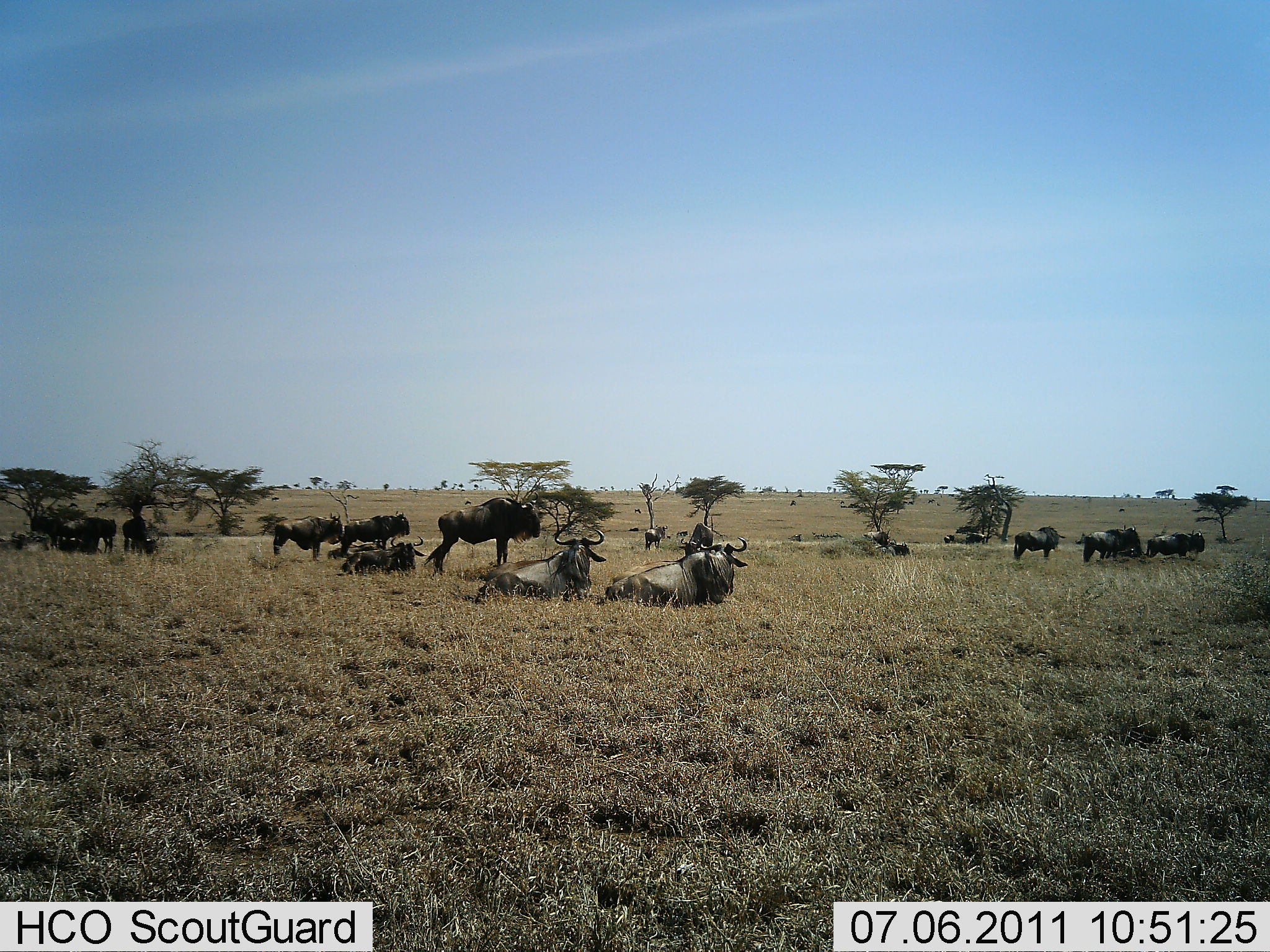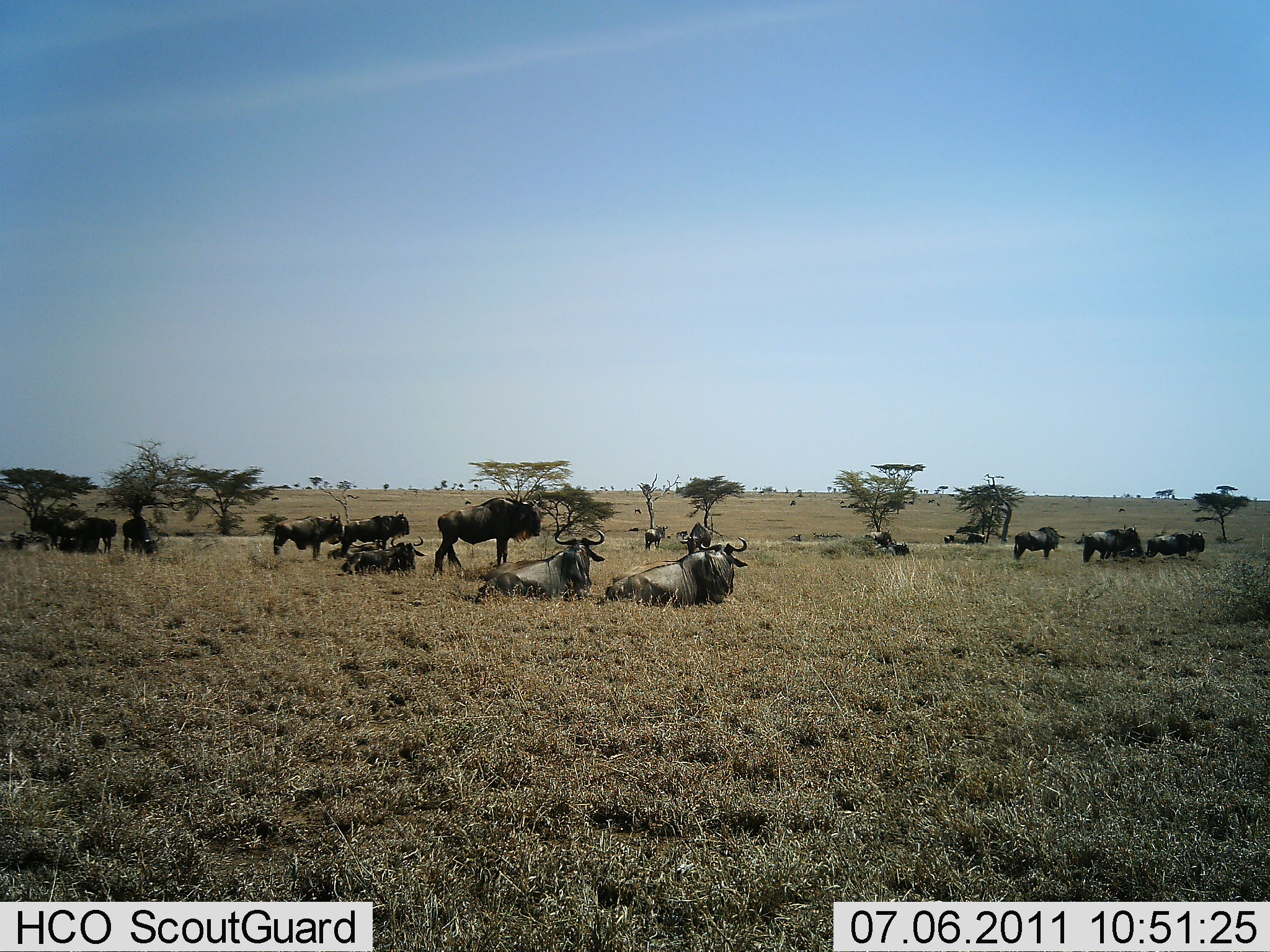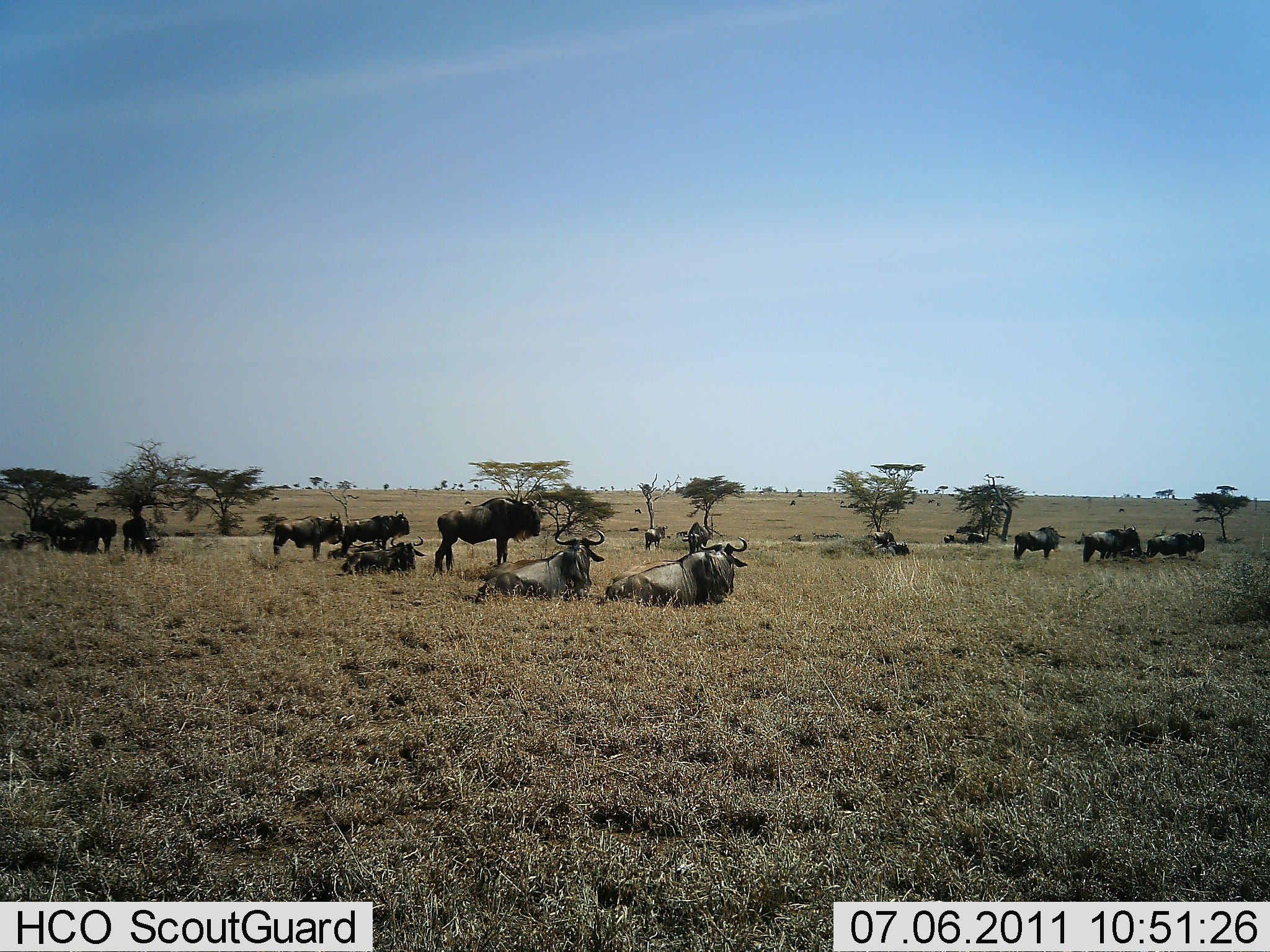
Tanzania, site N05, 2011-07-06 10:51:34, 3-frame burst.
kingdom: Animalia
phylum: Chordata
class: Mammalia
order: Artiodactyla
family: Bovidae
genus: Connochaetes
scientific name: Connochaetes taurinus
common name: blue wildebeest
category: wildebeest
Wildebeest (blue wildebeest) (Connochaetes taurinus), count 11-50. Behavior (volunteer vote fractions): standing 67%, resting 100%, moving 13%, interacting 7%. Young present (vote fraction): 7%. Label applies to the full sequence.